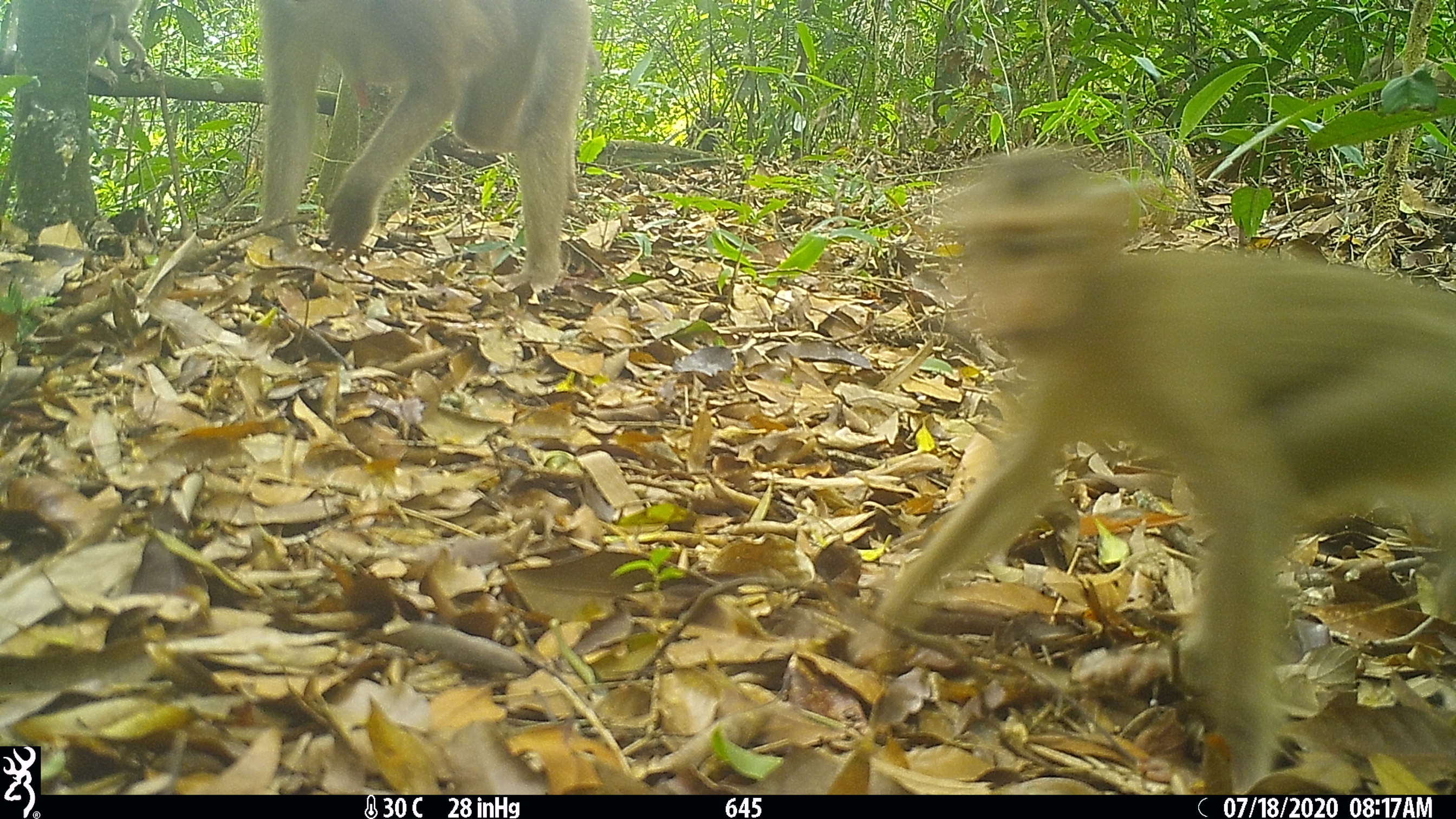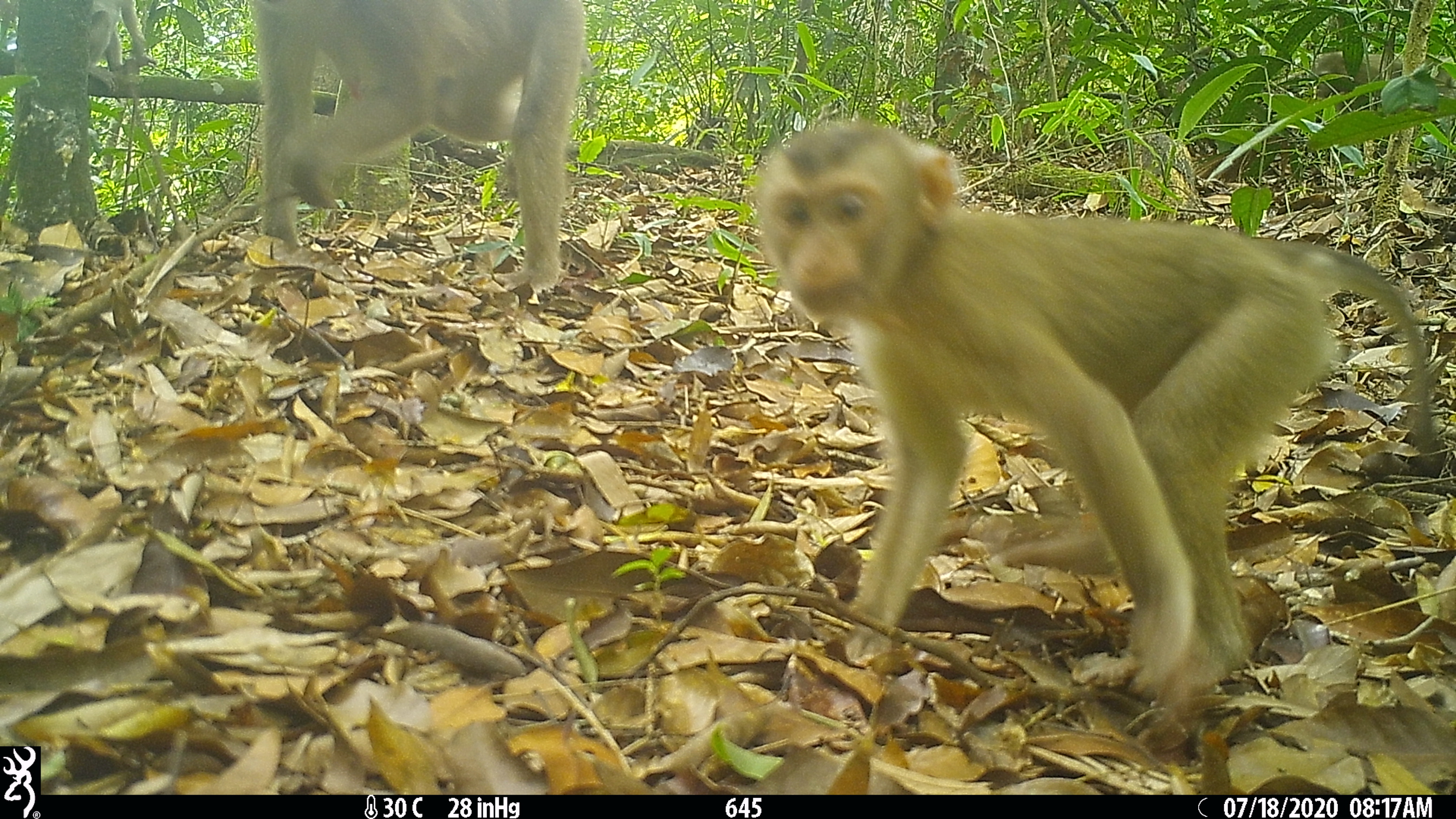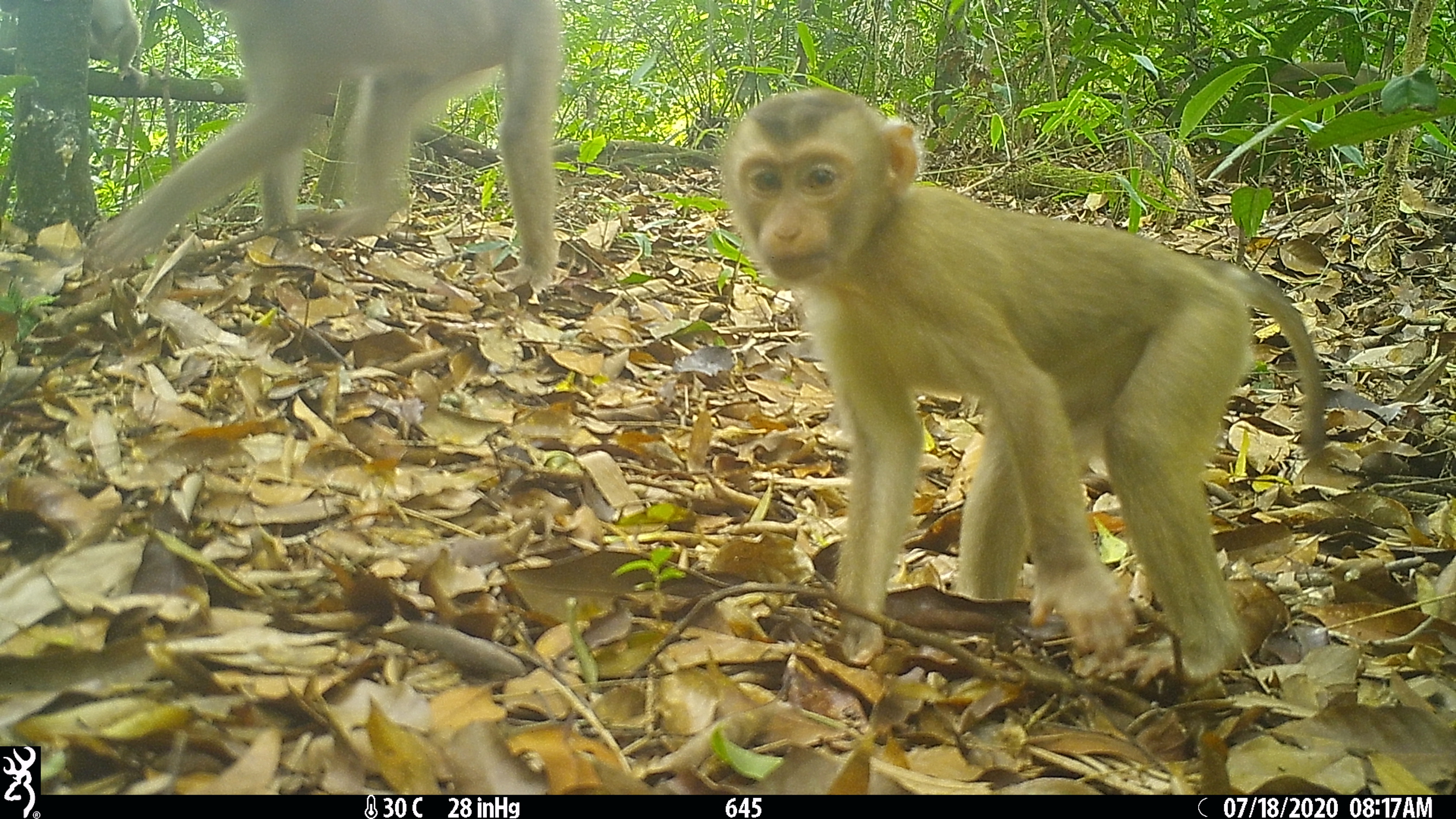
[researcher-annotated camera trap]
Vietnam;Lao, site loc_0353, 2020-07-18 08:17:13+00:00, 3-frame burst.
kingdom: Animalia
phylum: Chordata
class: Mammalia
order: Primates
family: Cercopithecidae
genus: Macaca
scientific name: Macaca nemestrina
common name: pig-tailed macaque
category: pig tailed macaque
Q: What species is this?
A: Pig tailed macaque (pig-tailed macaque) (Macaca nemestrina).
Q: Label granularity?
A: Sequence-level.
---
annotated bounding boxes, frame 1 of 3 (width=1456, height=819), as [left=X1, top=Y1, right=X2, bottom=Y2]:
pig tailed macaque: [left=848, top=147, right=1456, bottom=794]; [left=260, top=0, right=597, bottom=296]; [left=87, top=0, right=146, bottom=90]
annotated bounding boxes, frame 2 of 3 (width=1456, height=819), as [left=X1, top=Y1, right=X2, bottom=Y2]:
pig tailed macaque: [left=756, top=115, right=1443, bottom=699]; [left=254, top=0, right=585, bottom=295]; [left=88, top=0, right=146, bottom=96]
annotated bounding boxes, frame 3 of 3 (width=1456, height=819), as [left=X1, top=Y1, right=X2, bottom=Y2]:
pig tailed macaque: [left=718, top=86, right=1328, bottom=688]; [left=94, top=0, right=561, bottom=295]; [left=89, top=0, right=144, bottom=91]